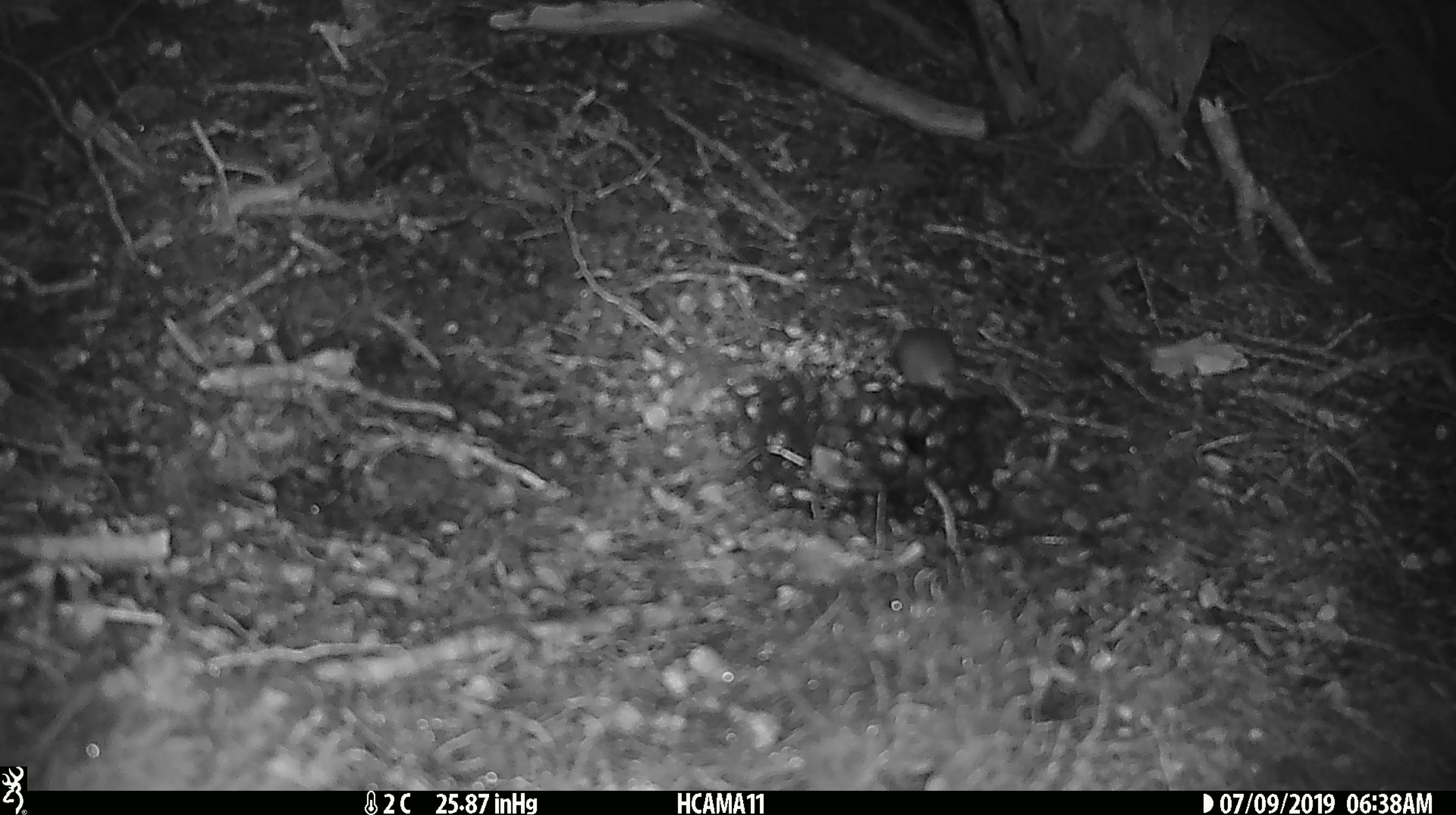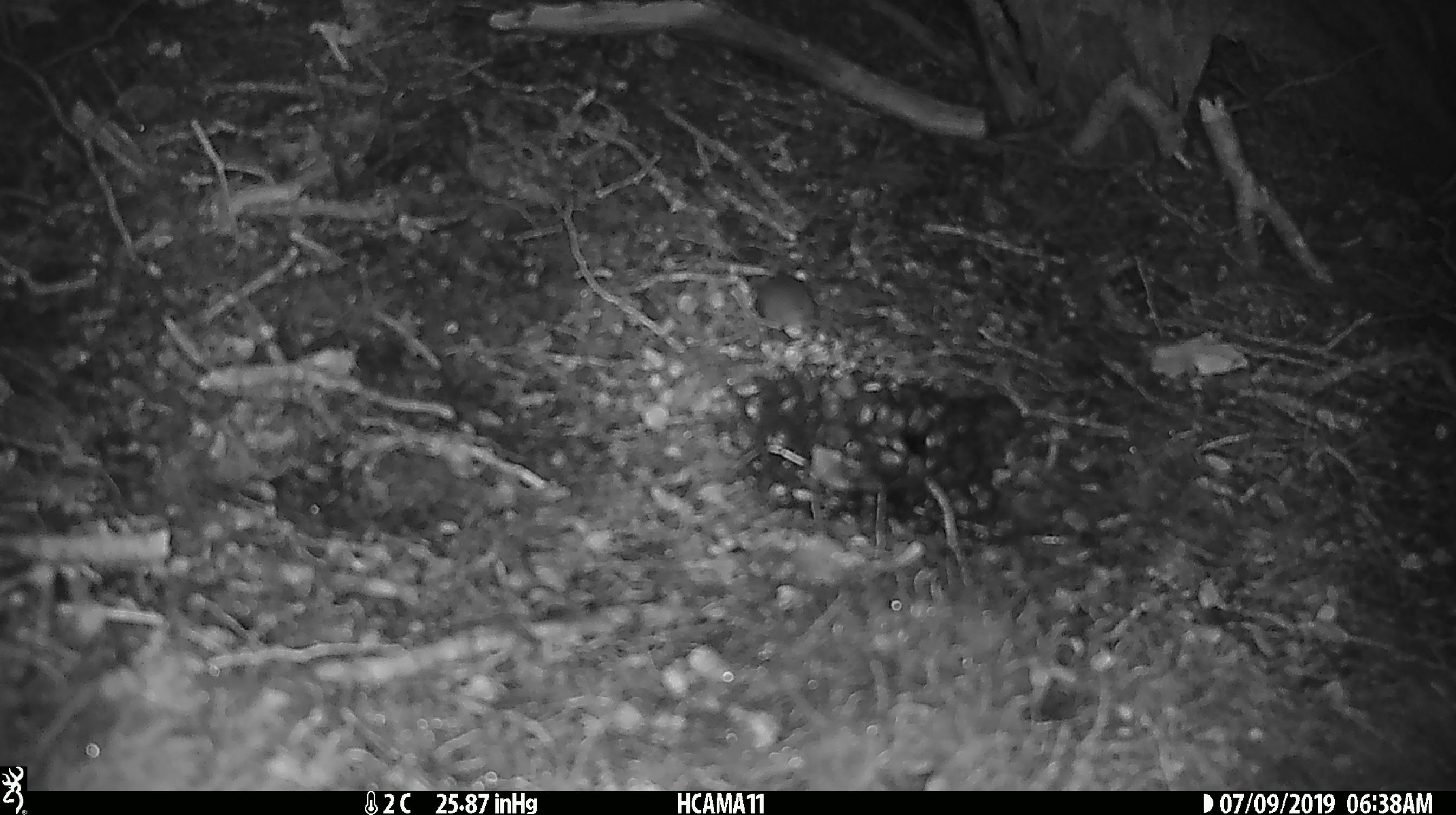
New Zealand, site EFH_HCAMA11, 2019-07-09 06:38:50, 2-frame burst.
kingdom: Animalia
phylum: Chordata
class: Mammalia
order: Rodentia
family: Muridae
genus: Mus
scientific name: Mus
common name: mouse